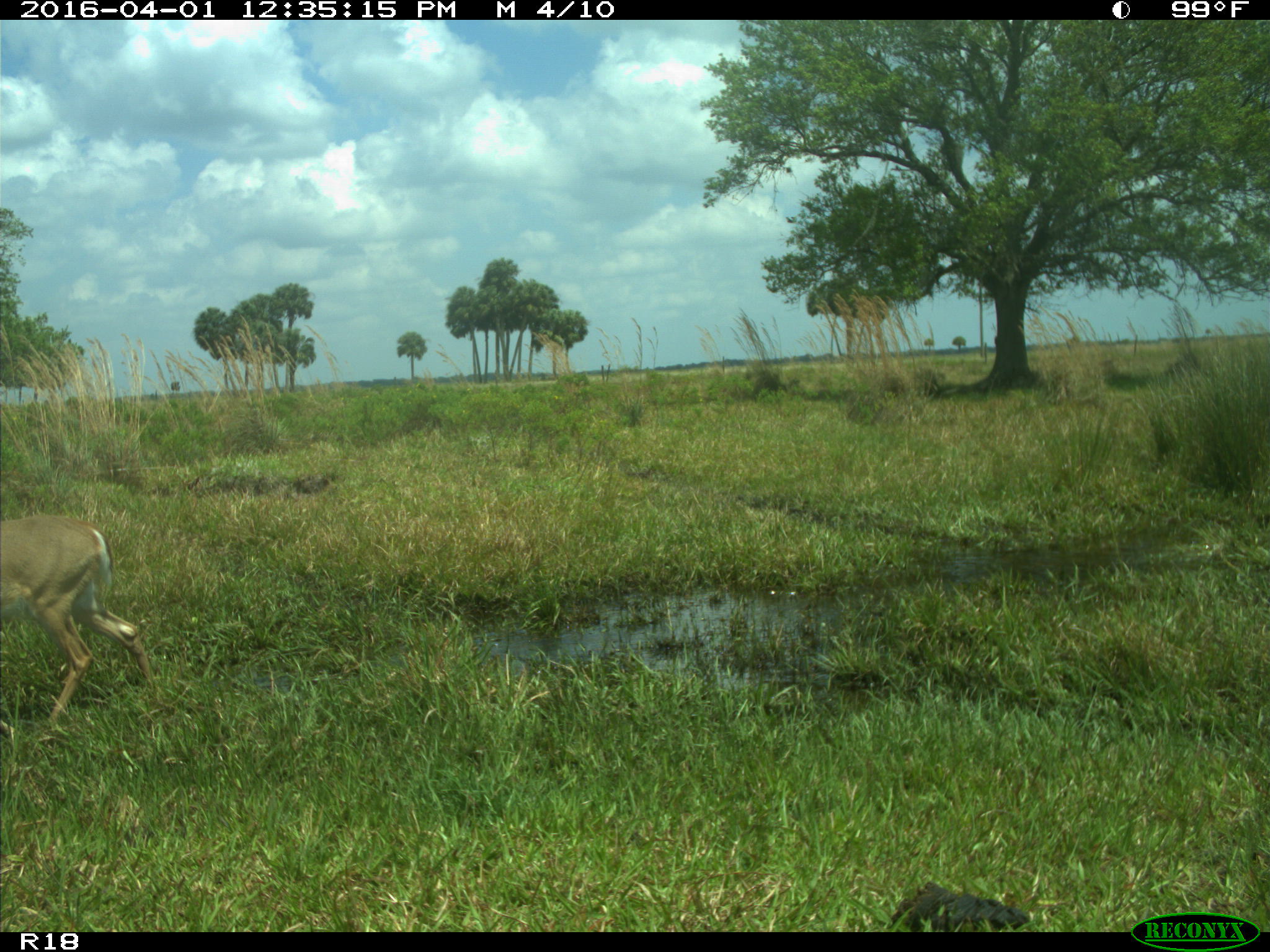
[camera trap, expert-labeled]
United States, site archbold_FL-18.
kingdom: Animalia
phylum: Chordata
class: Mammalia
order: Artiodactyla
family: Cervidae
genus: Odocoileus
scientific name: Odocoileus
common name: deer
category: unidentified deer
Unidentified deer (deer) (Odocoileus).